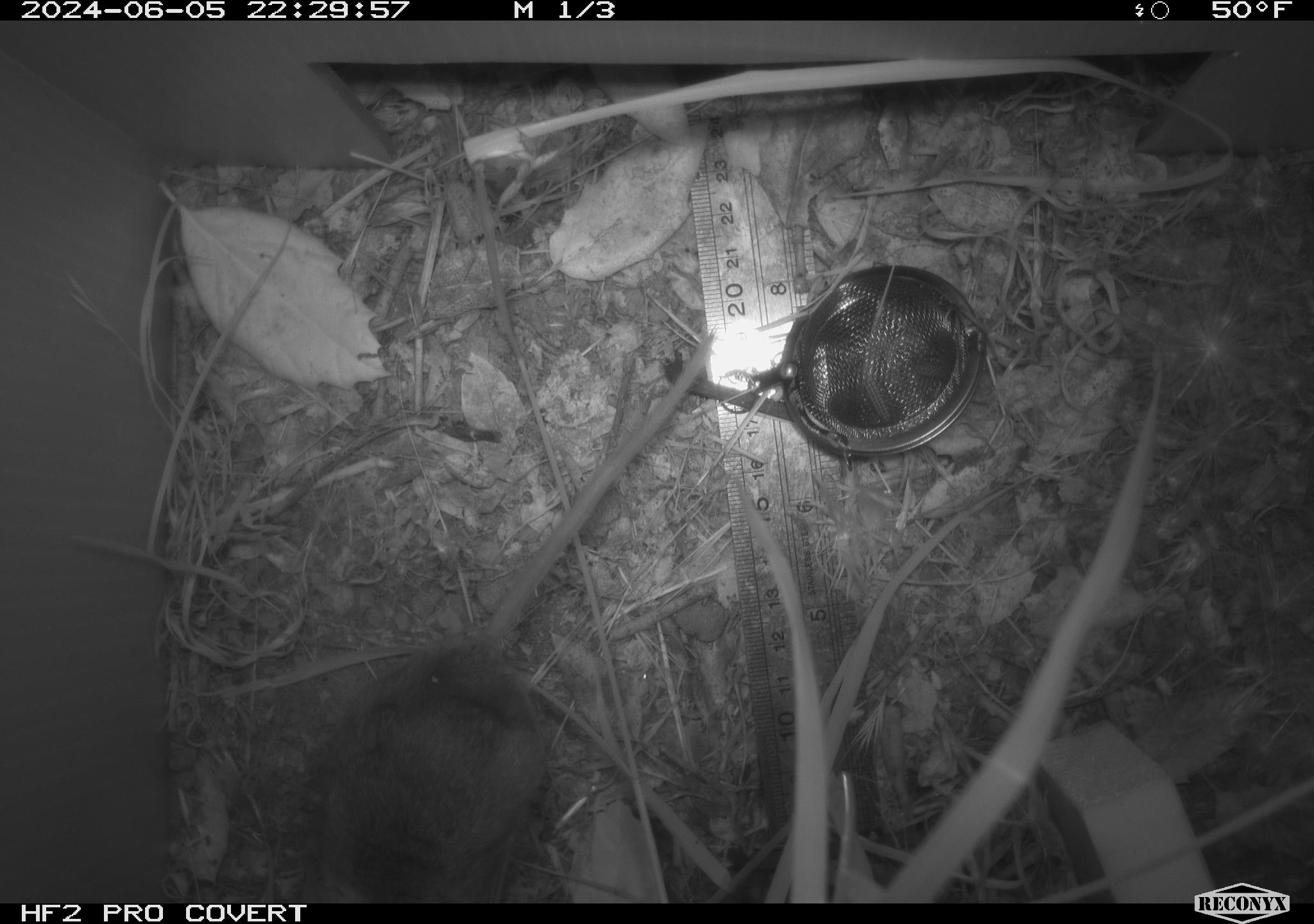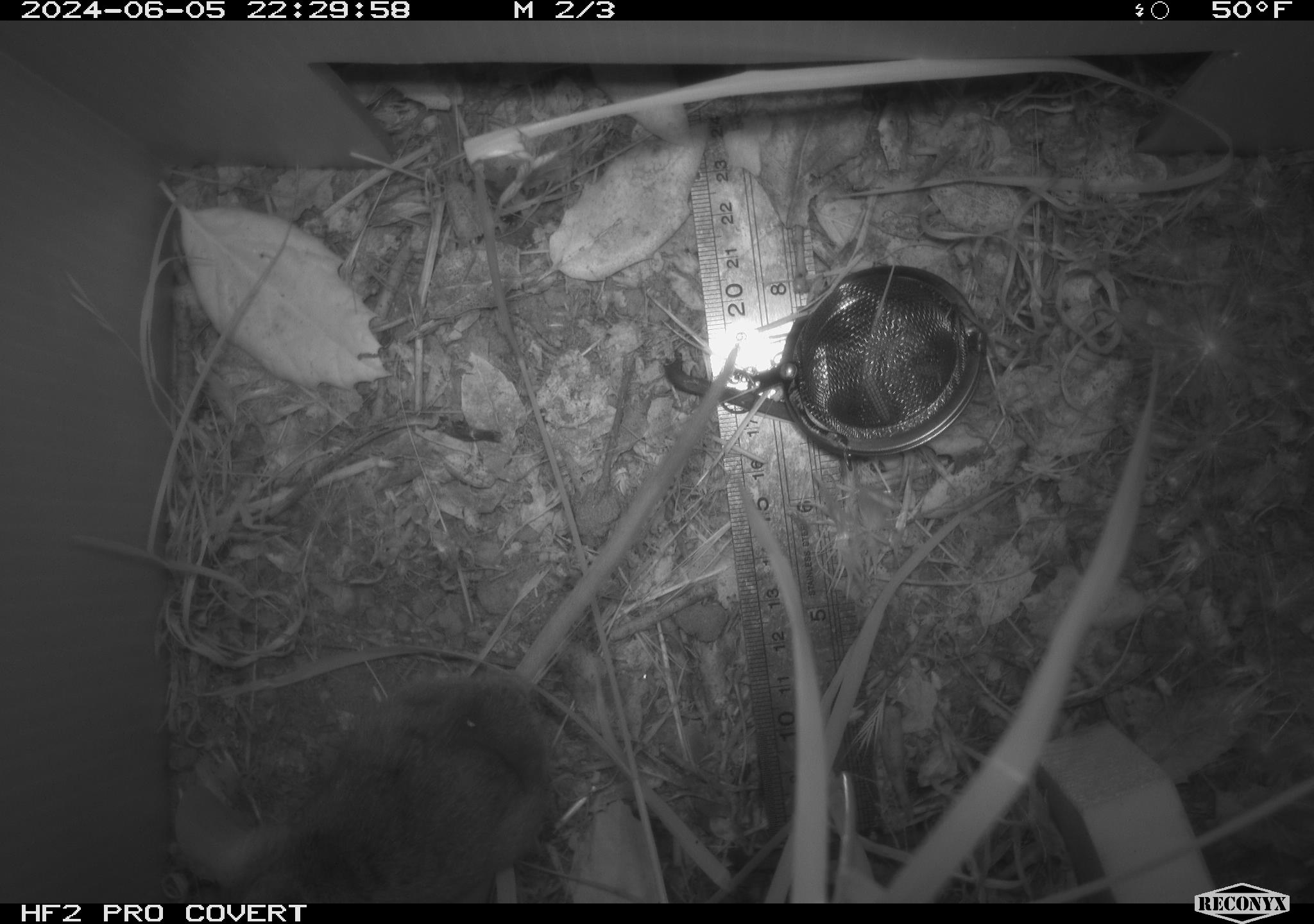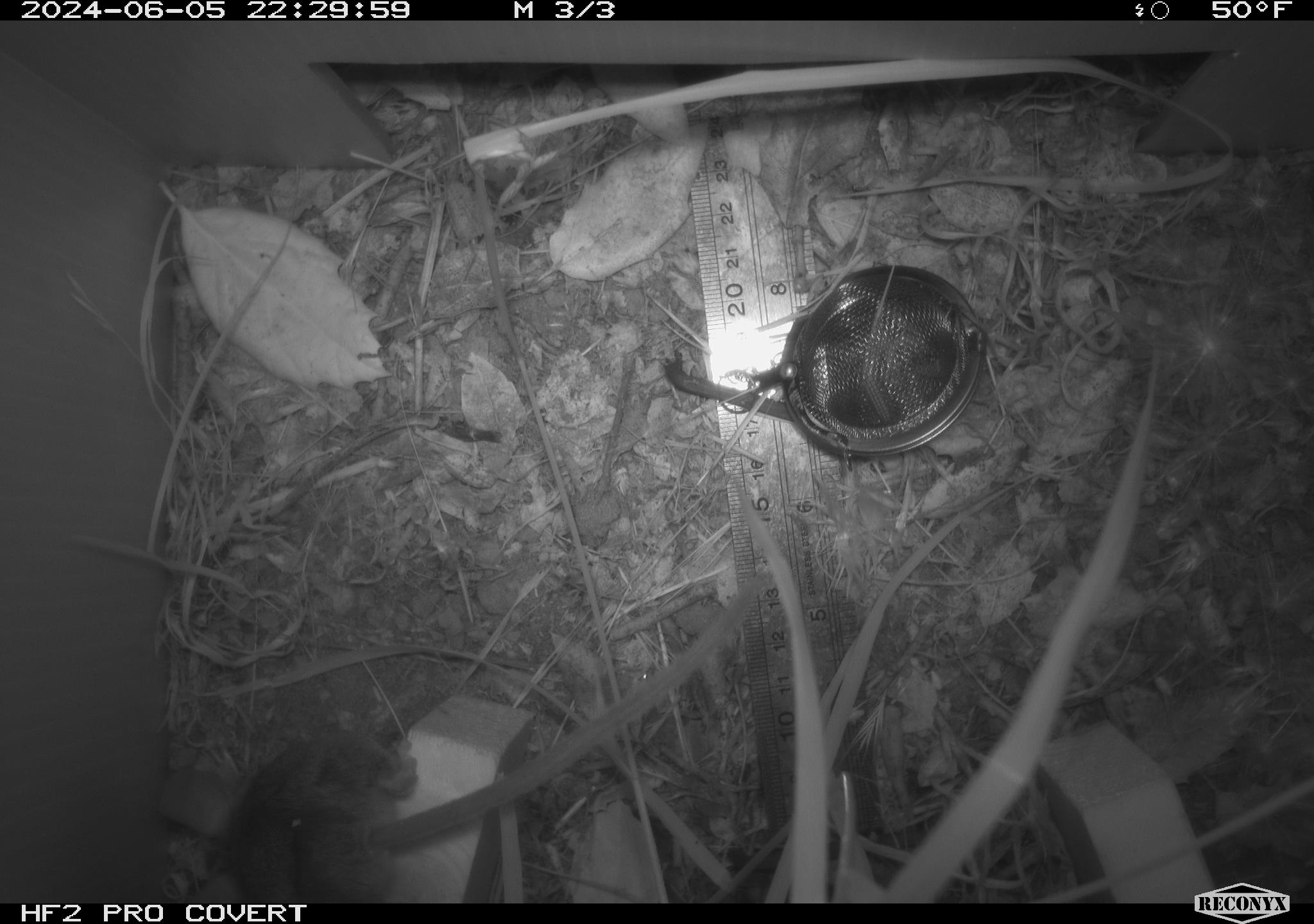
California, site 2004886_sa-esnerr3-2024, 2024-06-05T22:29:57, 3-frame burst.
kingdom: Animalia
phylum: Chordata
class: Mammalia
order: Rodentia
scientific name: Rodentia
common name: rodent